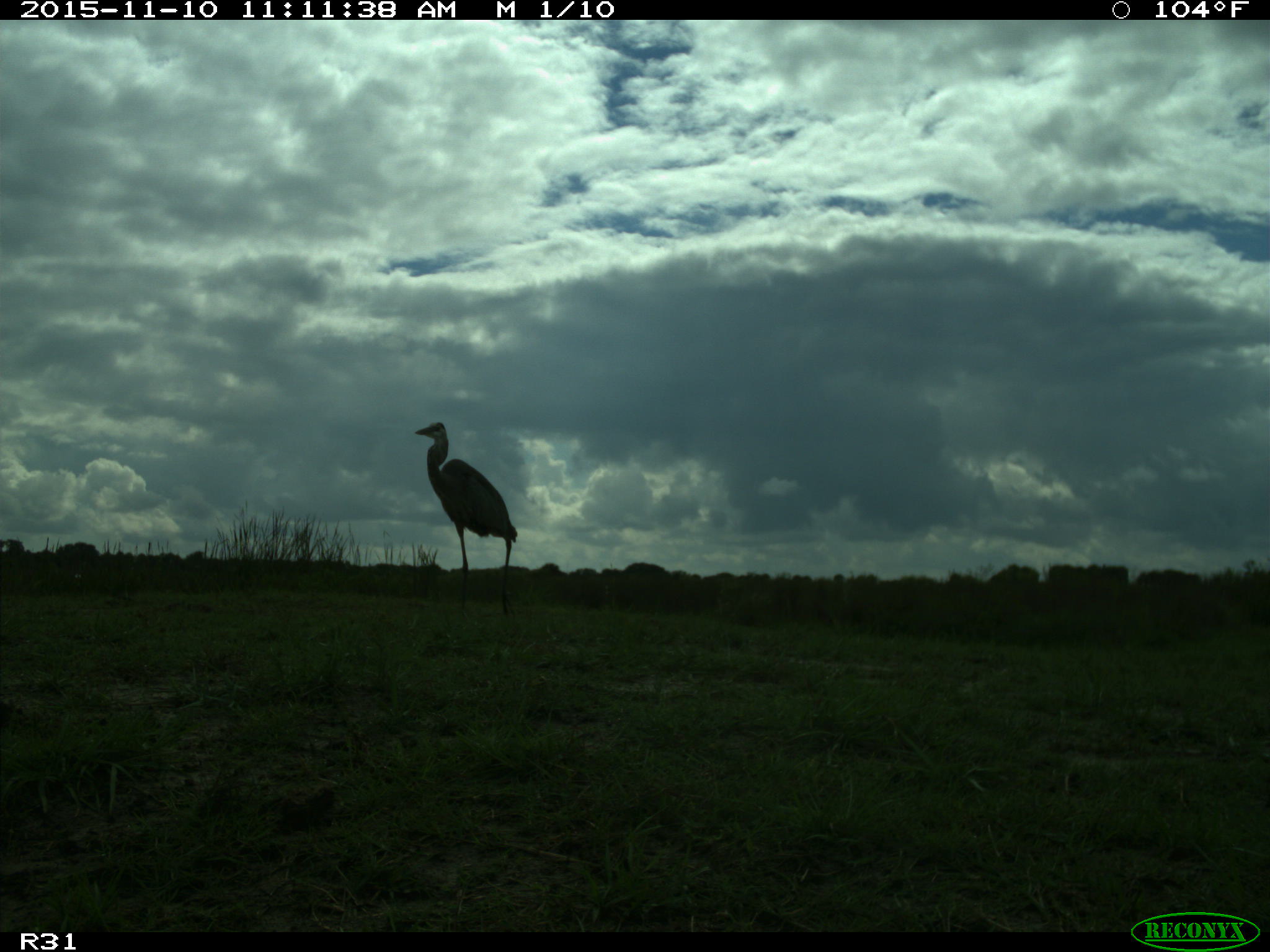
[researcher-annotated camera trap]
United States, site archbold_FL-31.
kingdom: Animalia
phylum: Chordata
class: Aves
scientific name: Aves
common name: birds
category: unidentified bird